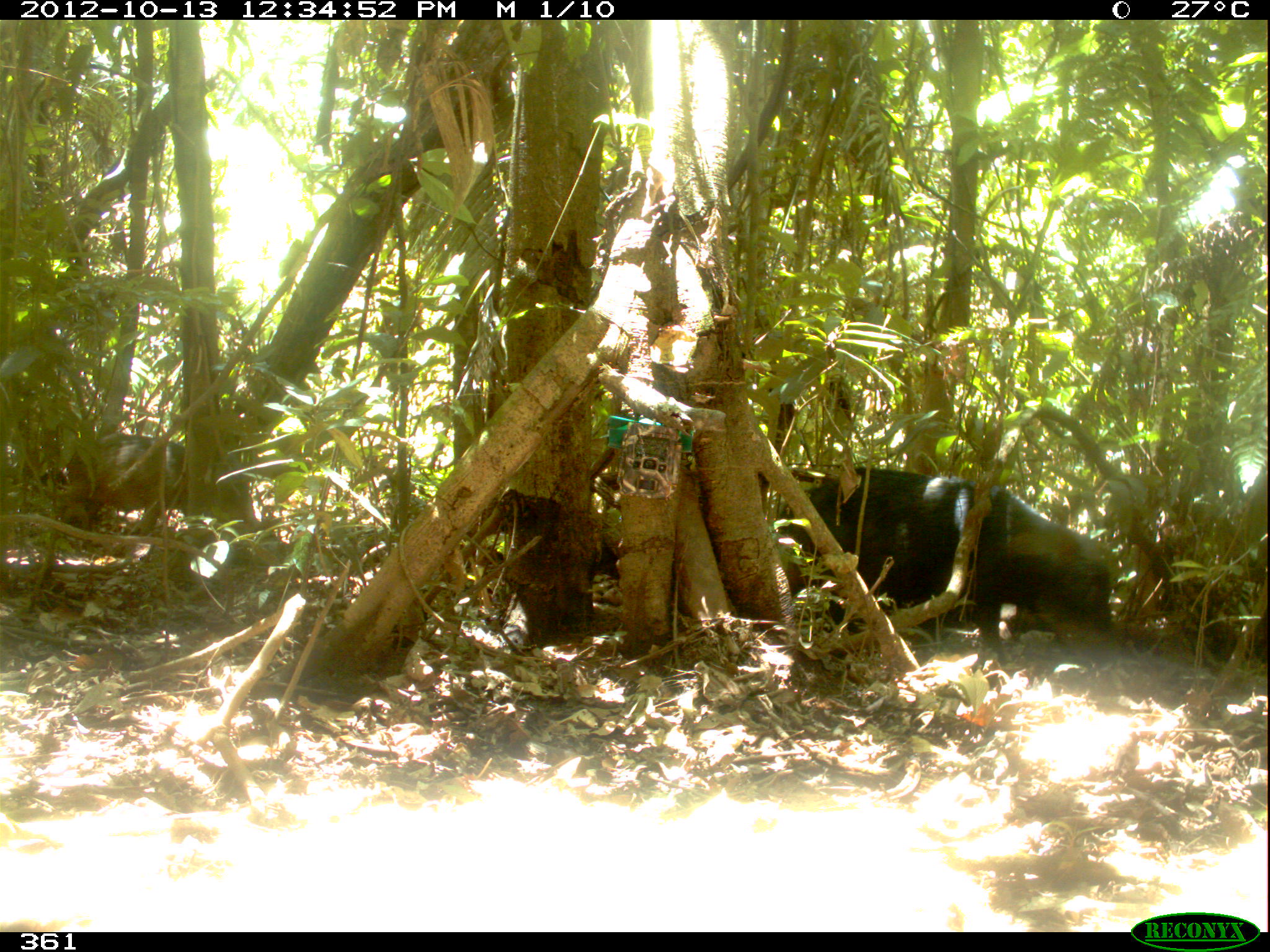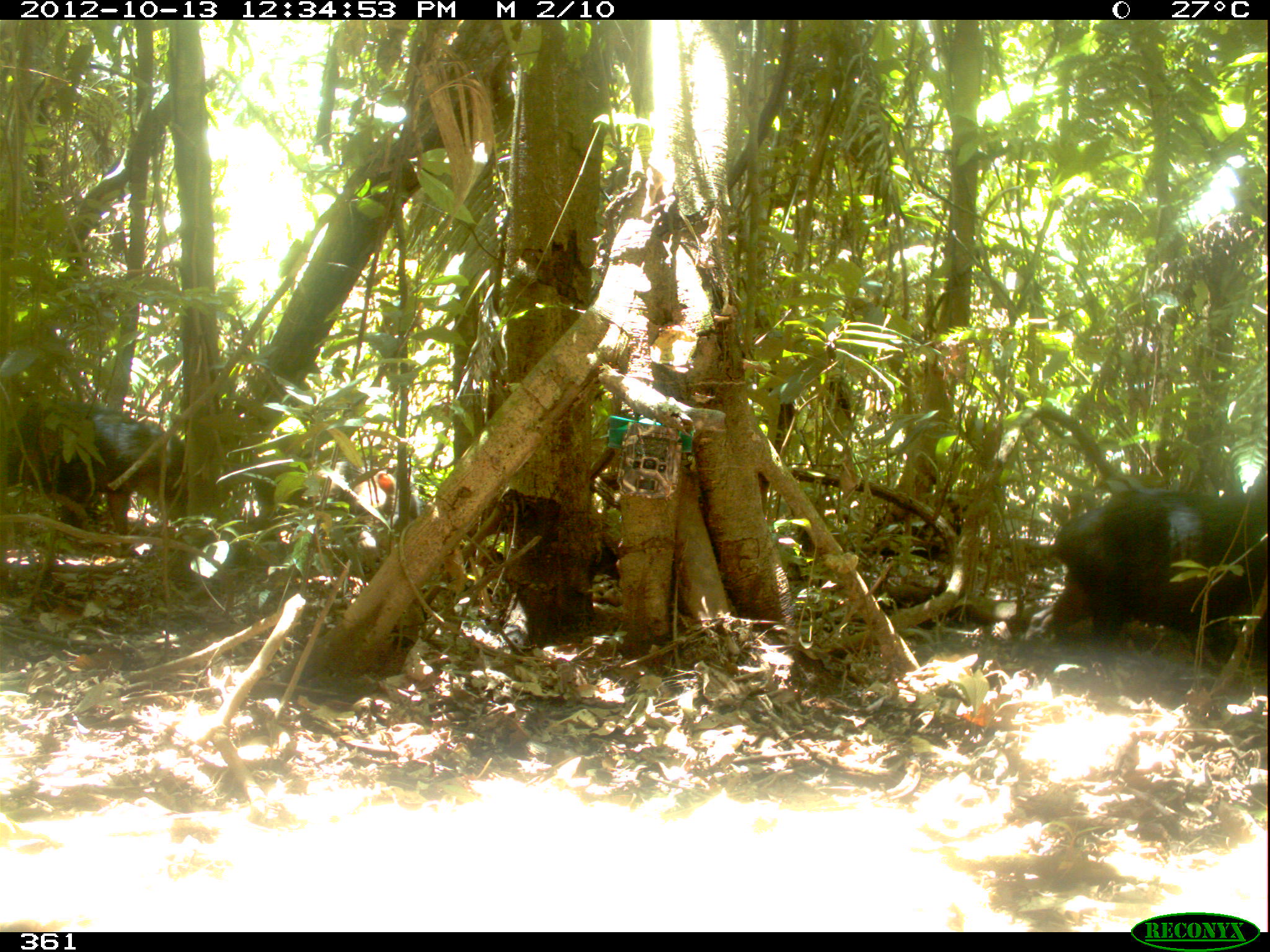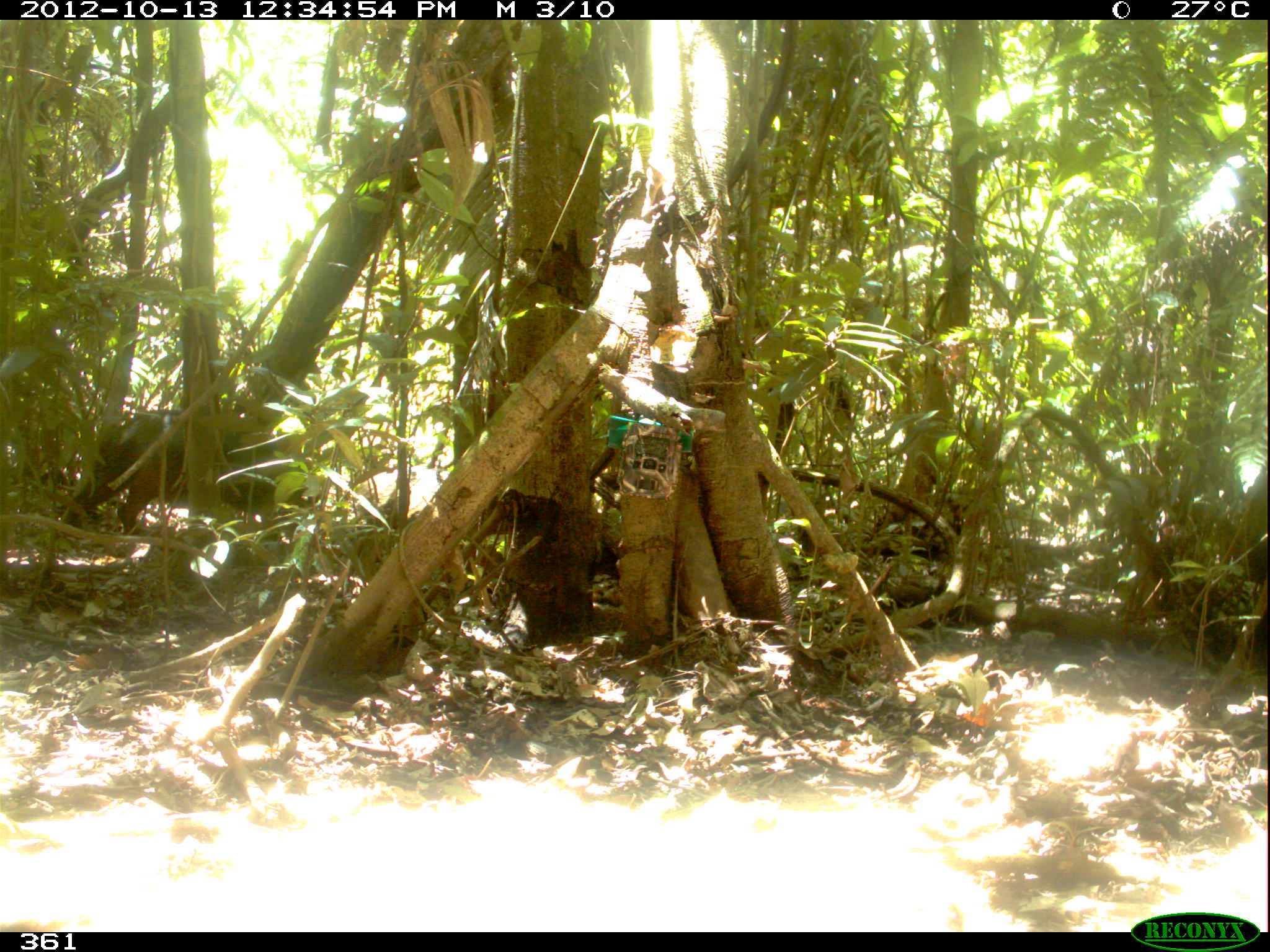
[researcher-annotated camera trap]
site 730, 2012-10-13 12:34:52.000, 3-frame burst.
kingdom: Animalia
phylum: Chordata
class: Mammalia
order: Artiodactyla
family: Tayassuidae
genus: Tayassu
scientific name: Tayassu pecari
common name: white-lipped peccary